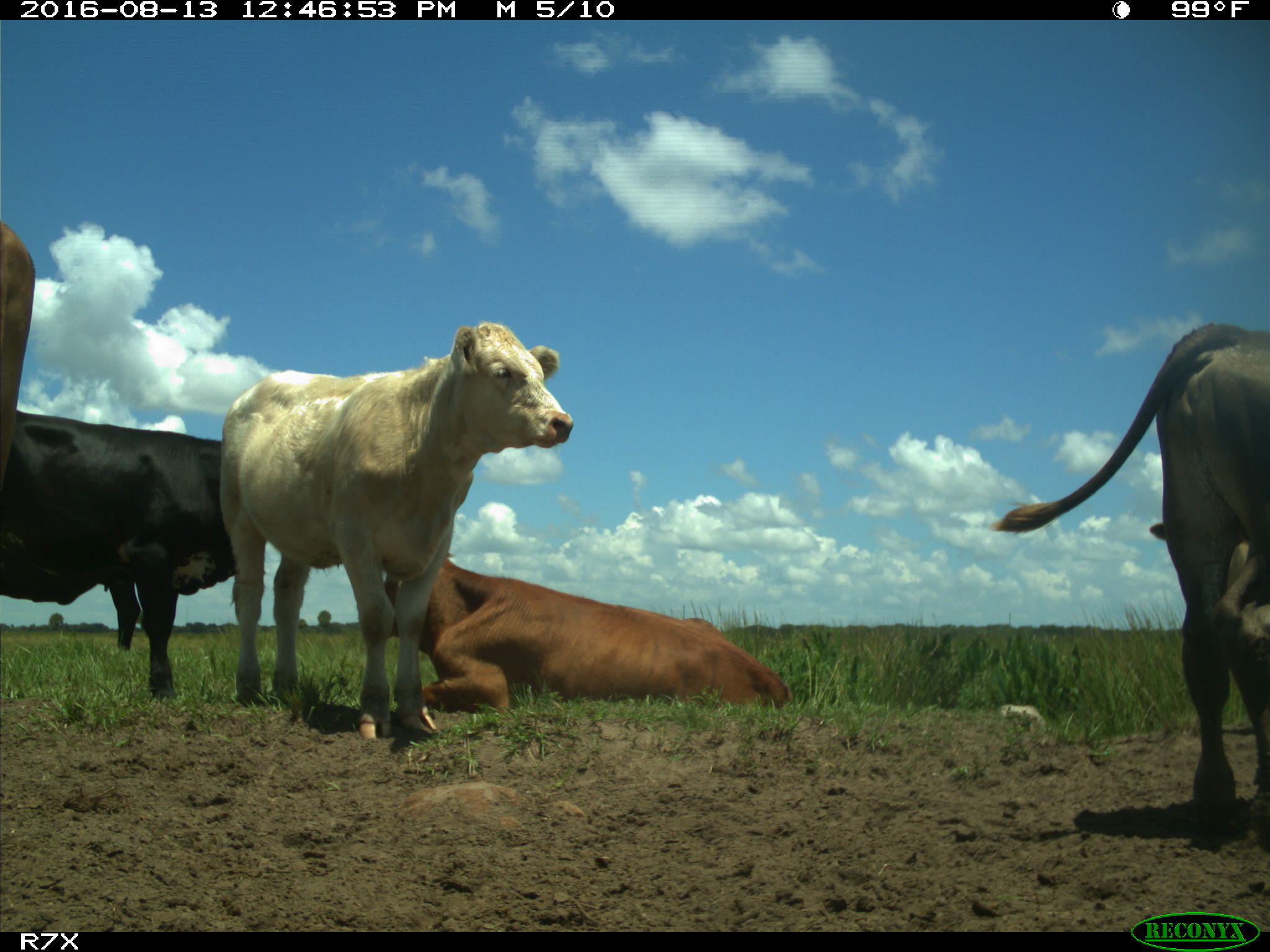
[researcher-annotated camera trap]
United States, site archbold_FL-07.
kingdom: Animalia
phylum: Chordata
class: Mammalia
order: Artiodactyla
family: Bovidae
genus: Bos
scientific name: Bos taurus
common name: domestic cow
Bos taurus (domestic cow).